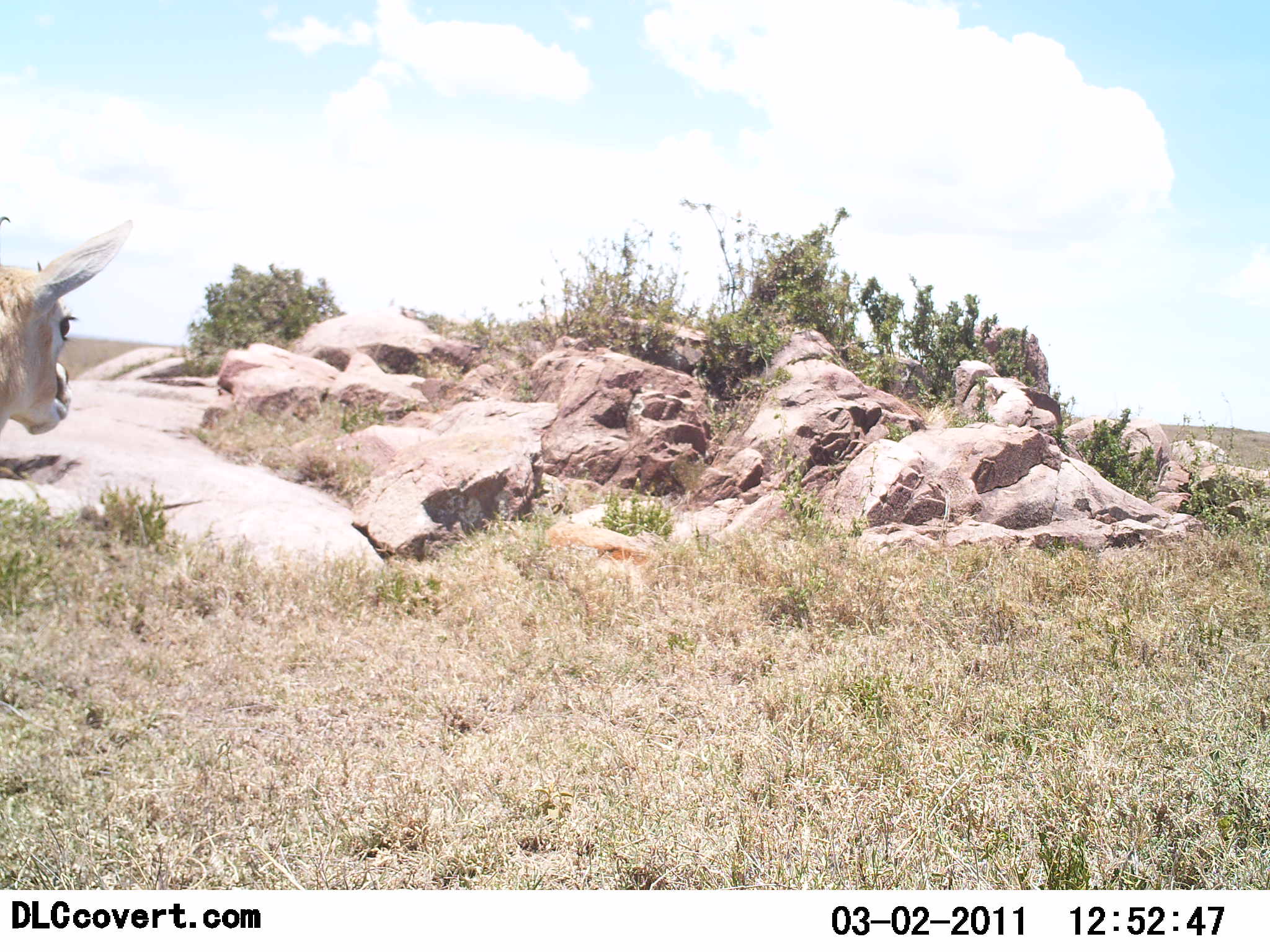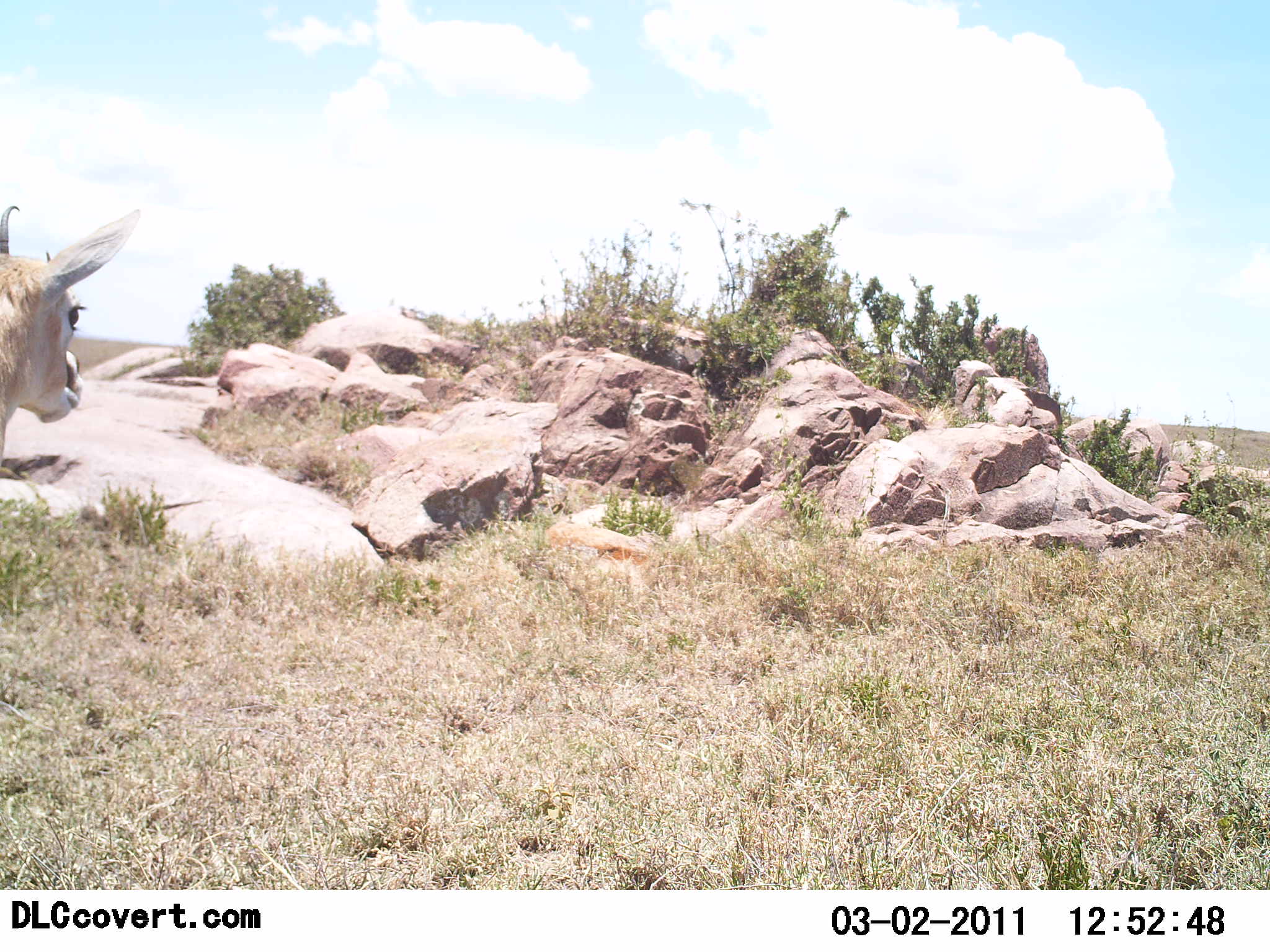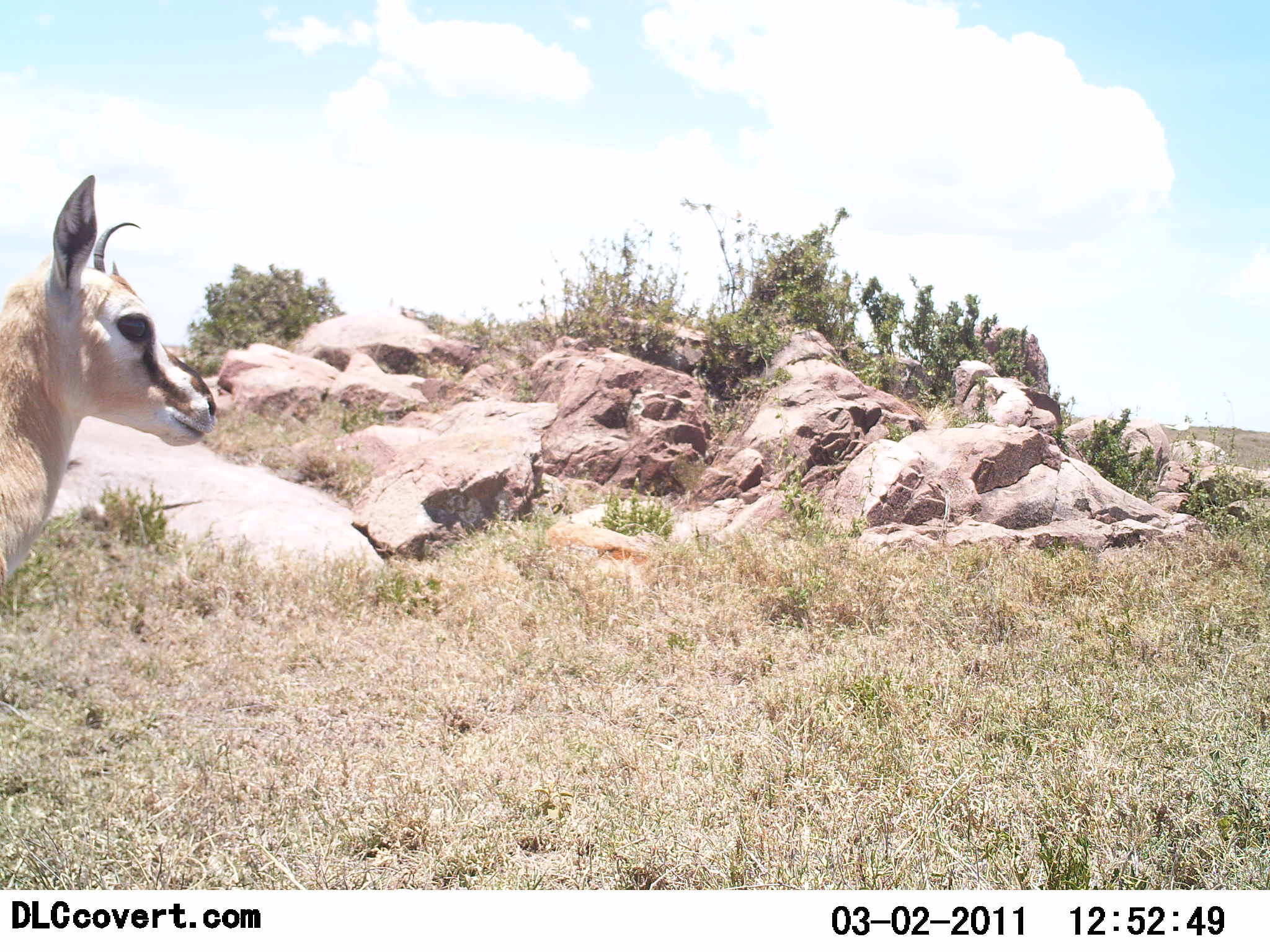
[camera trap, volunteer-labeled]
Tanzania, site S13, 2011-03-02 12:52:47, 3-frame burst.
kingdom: Animalia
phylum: Chordata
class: Mammalia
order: Artiodactyla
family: Bovidae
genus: Eudorcas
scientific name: Eudorcas thomsonii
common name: thomson's gazelle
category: gazellethomsons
Gazellethomsons (thomson's gazelle) (Eudorcas thomsonii), count 1. Behavior (volunteer vote fractions): standing 82%, resting 0%, moving 18%, interacting 0%. Young present (vote fraction): 0%. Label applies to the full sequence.